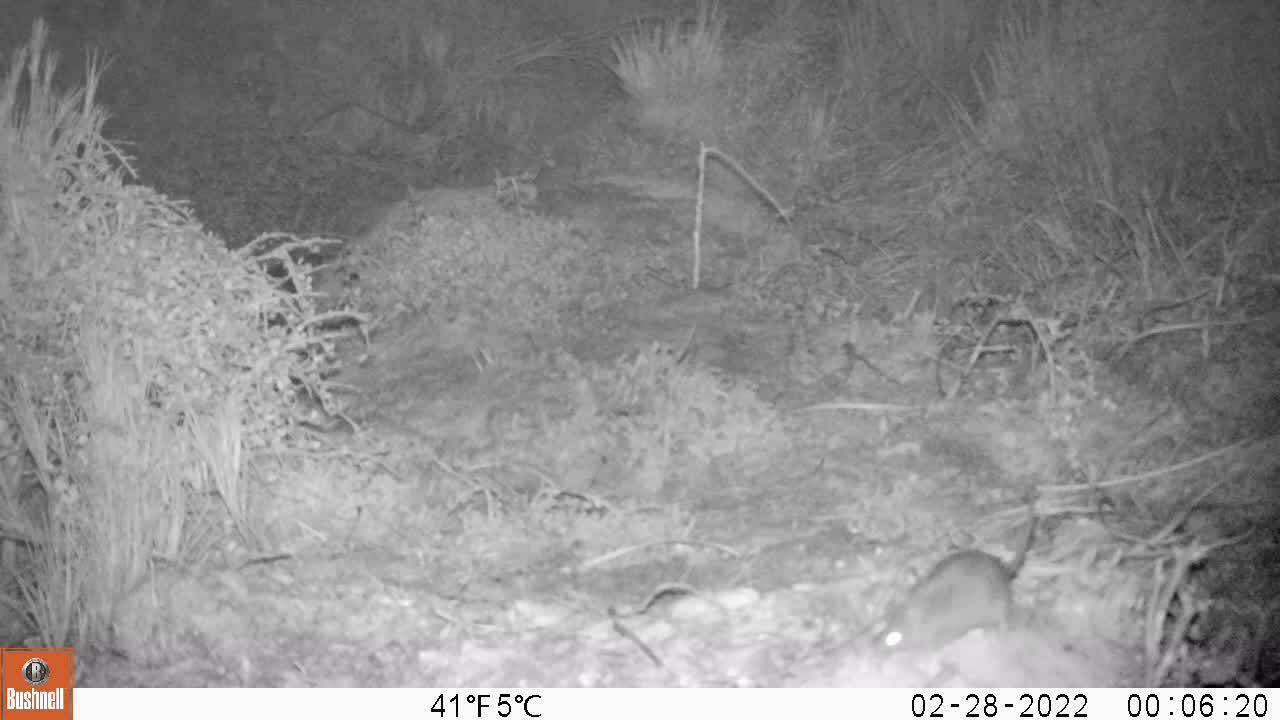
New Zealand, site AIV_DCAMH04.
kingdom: Animalia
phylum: Chordata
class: Mammalia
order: Rodentia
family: Muridae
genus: Mus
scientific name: Mus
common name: mouse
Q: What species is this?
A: Mouse (Mus).